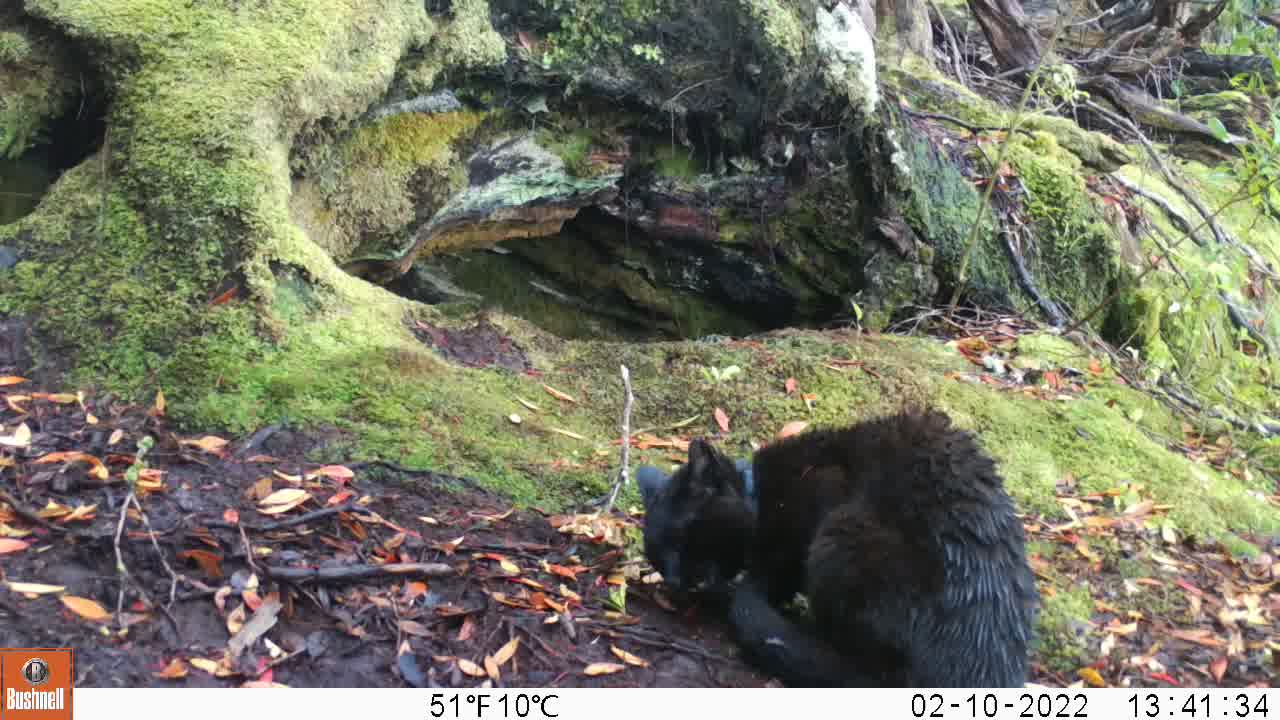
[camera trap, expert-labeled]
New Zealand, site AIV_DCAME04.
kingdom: Animalia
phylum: Chordata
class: Mammalia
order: Carnivora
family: Felidae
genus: Felis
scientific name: Felis catus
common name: domestic cat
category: cat